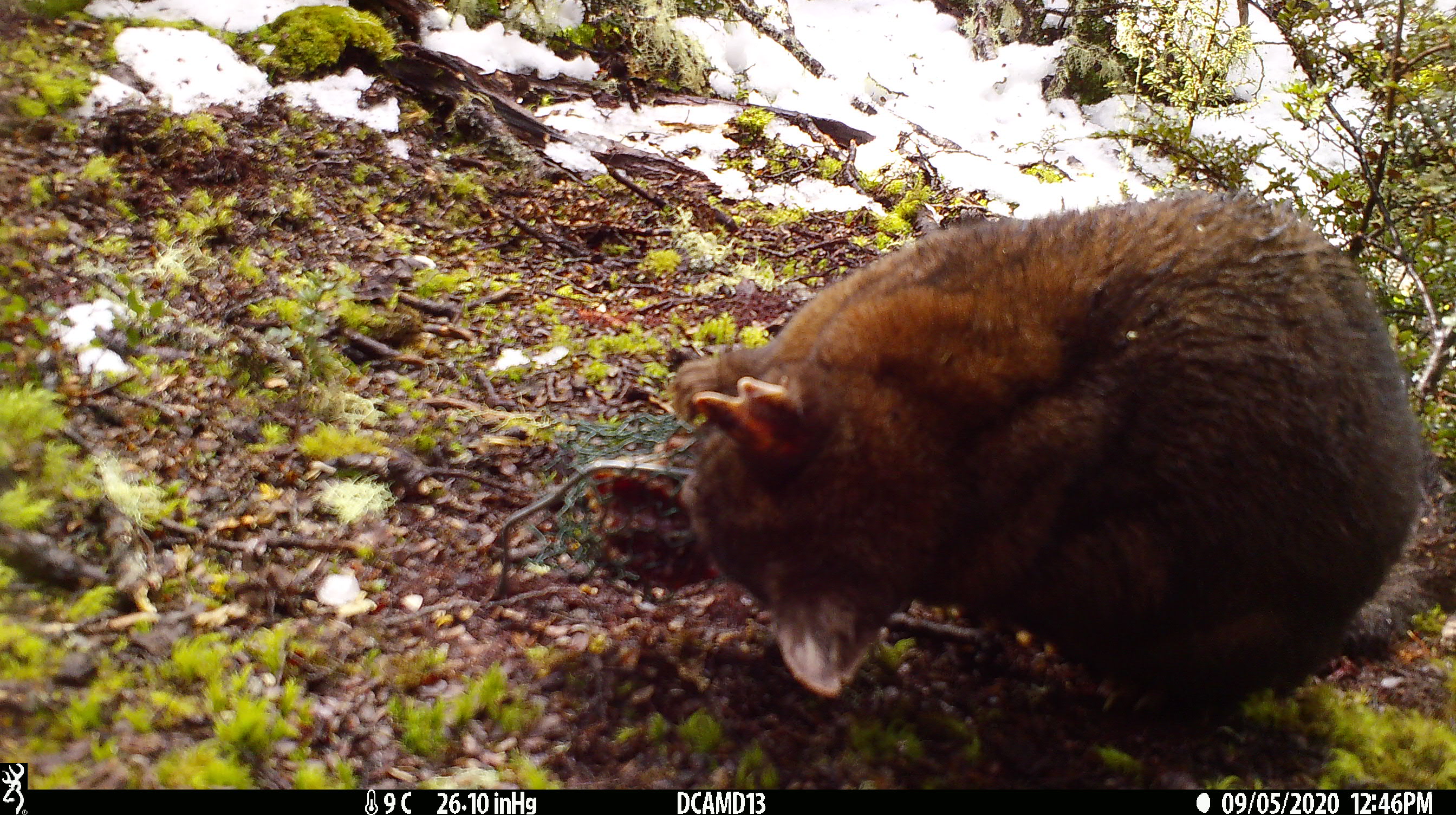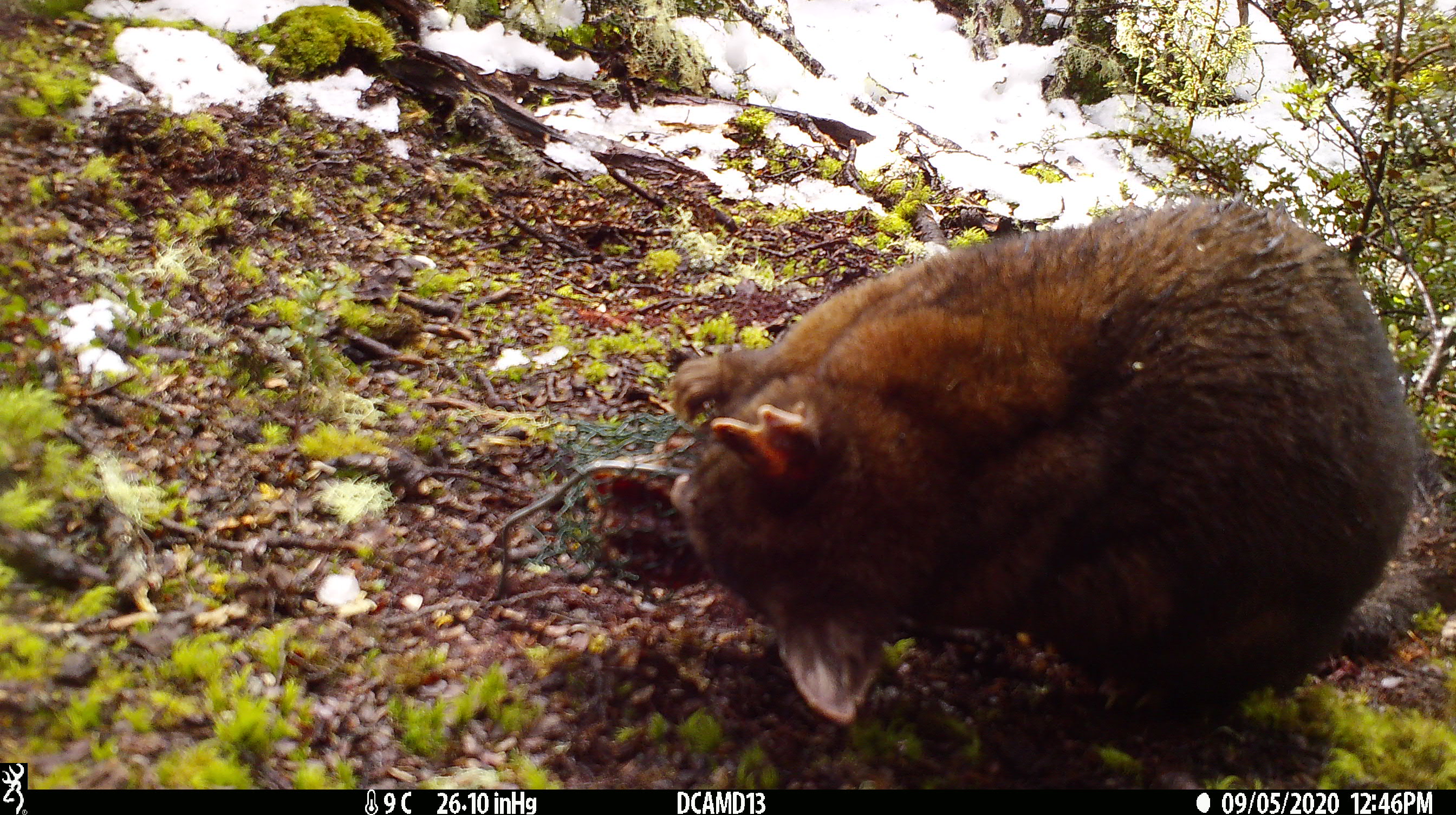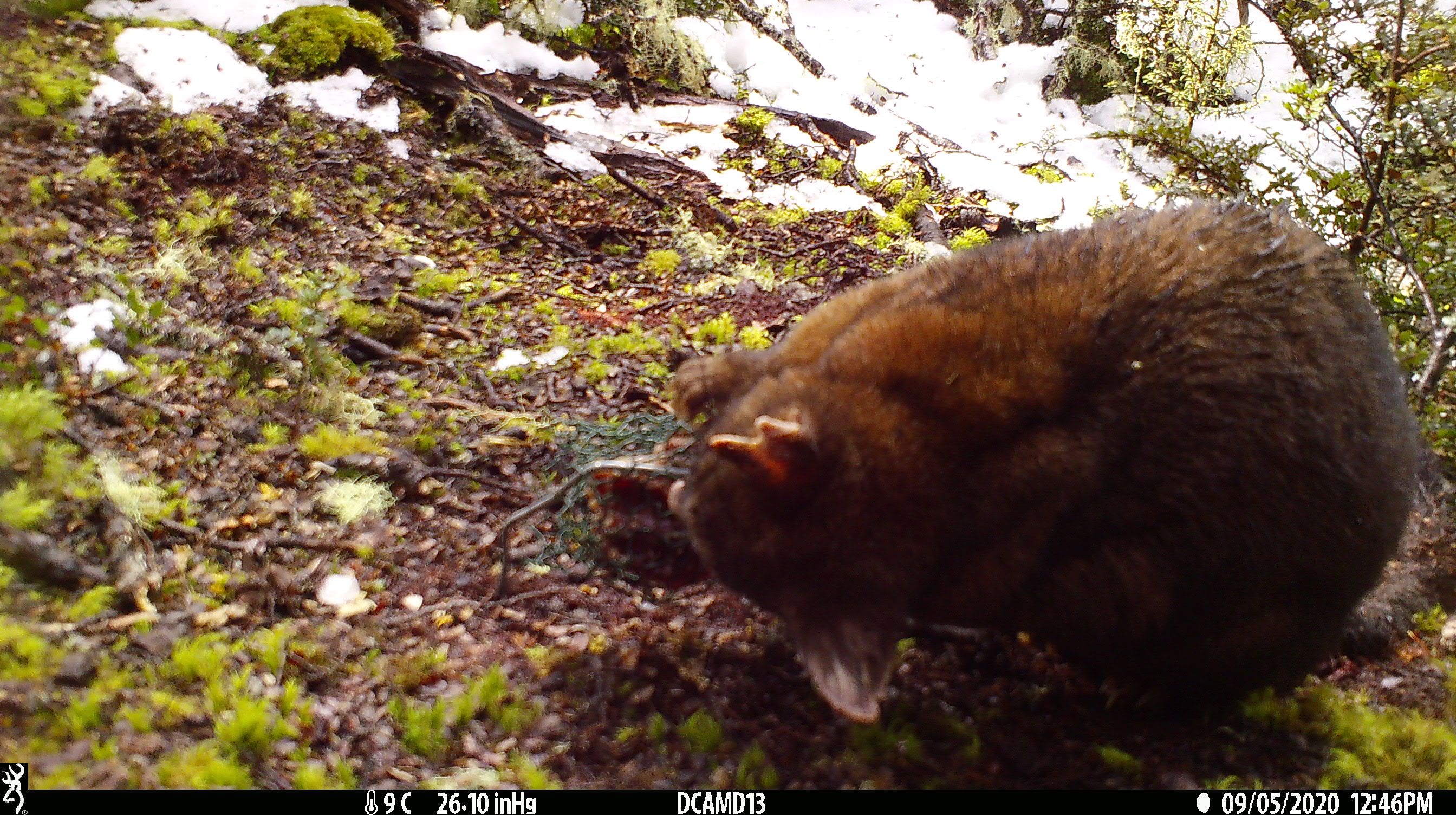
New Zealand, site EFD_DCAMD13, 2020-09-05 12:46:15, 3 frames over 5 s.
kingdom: Animalia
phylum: Chordata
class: Mammalia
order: Diprotodontia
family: Phalangeridae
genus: Trichosurus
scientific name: Trichosurus vulpecula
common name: common brushtail possum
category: possum